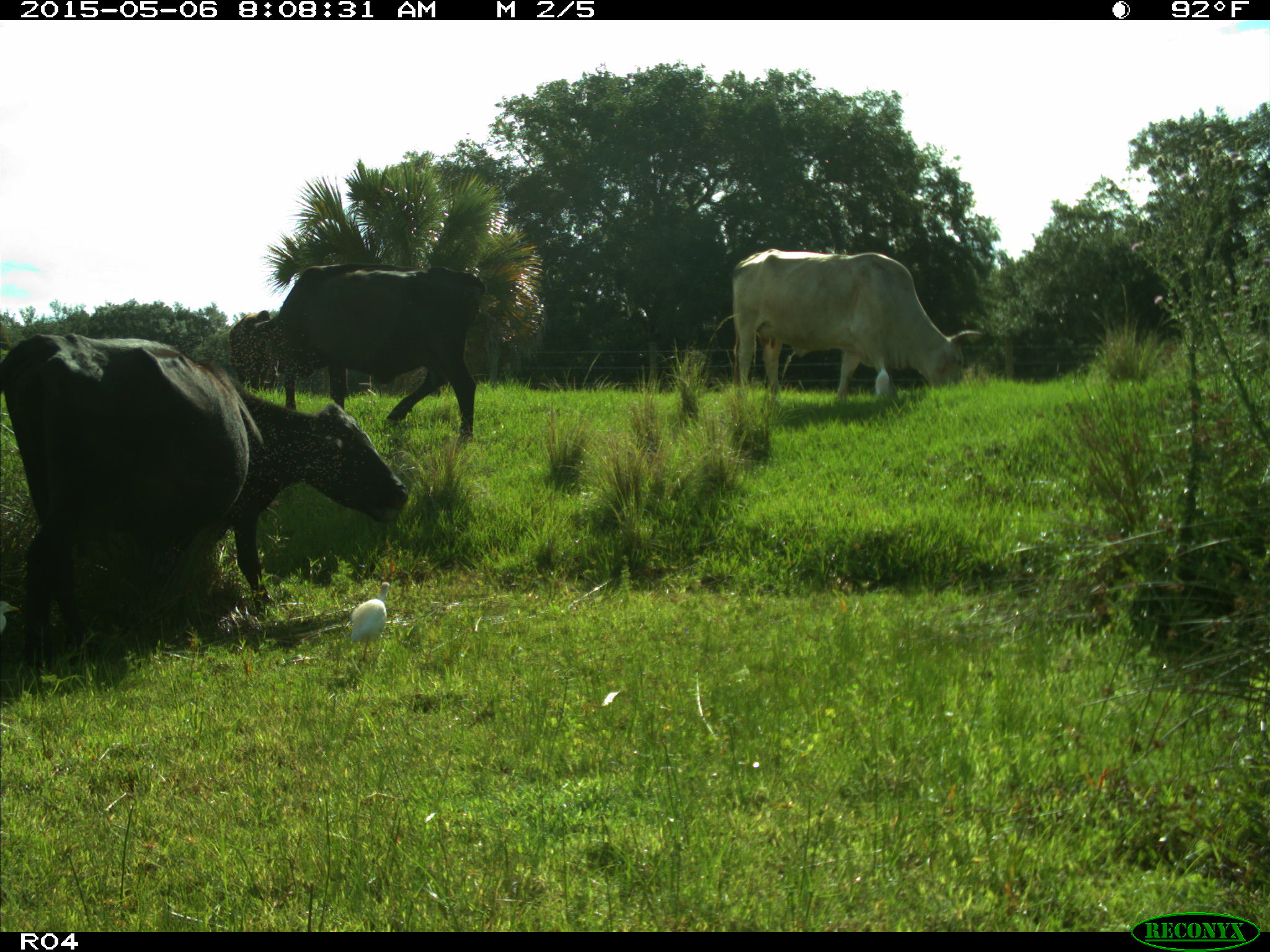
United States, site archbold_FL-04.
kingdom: Animalia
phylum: Chordata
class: Mammalia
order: Artiodactyla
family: Bovidae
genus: Bos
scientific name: Bos taurus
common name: domestic cow